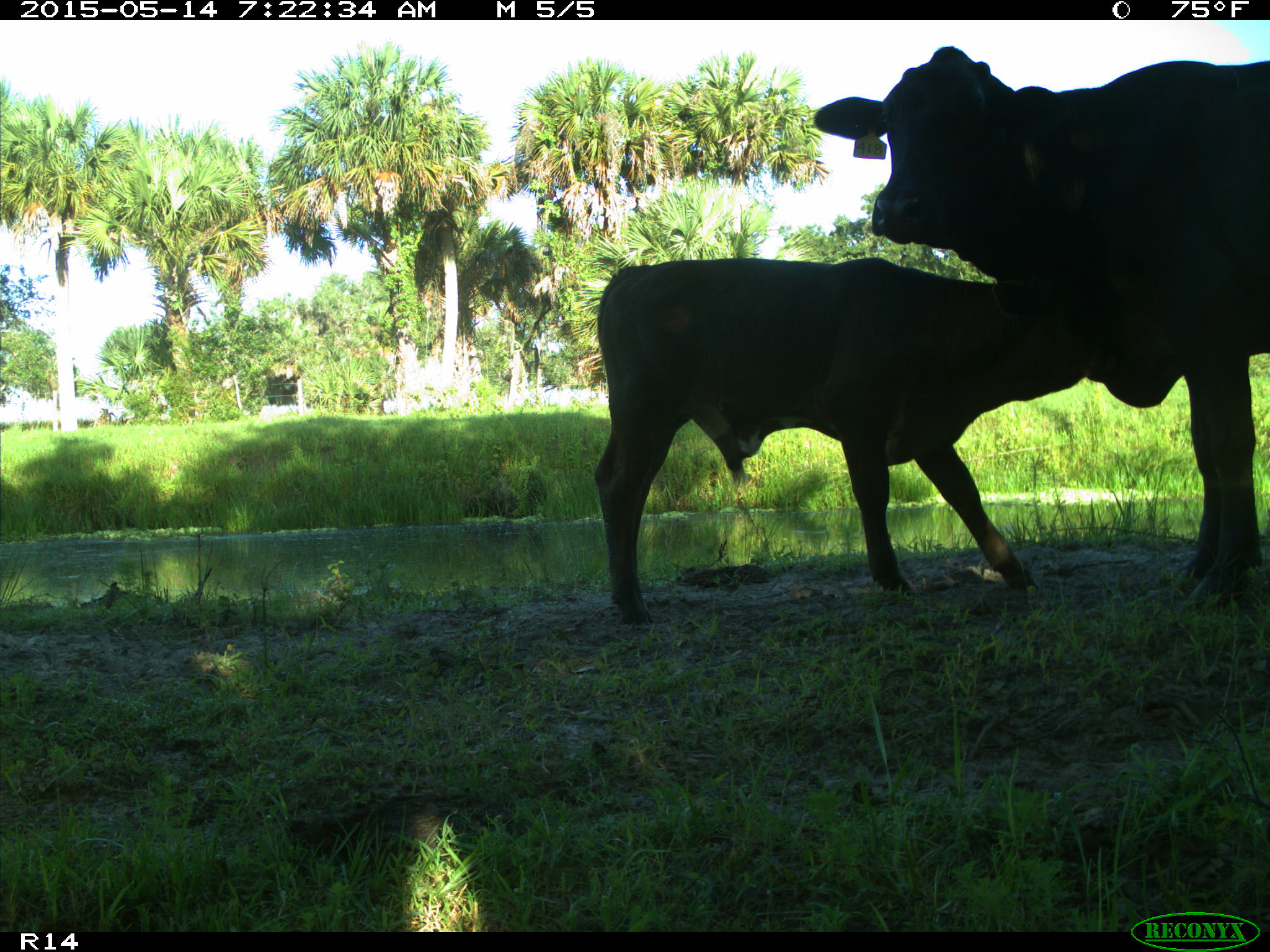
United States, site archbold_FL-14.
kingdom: Animalia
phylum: Chordata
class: Mammalia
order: Artiodactyla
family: Bovidae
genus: Bos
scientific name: Bos taurus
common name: domestic cow